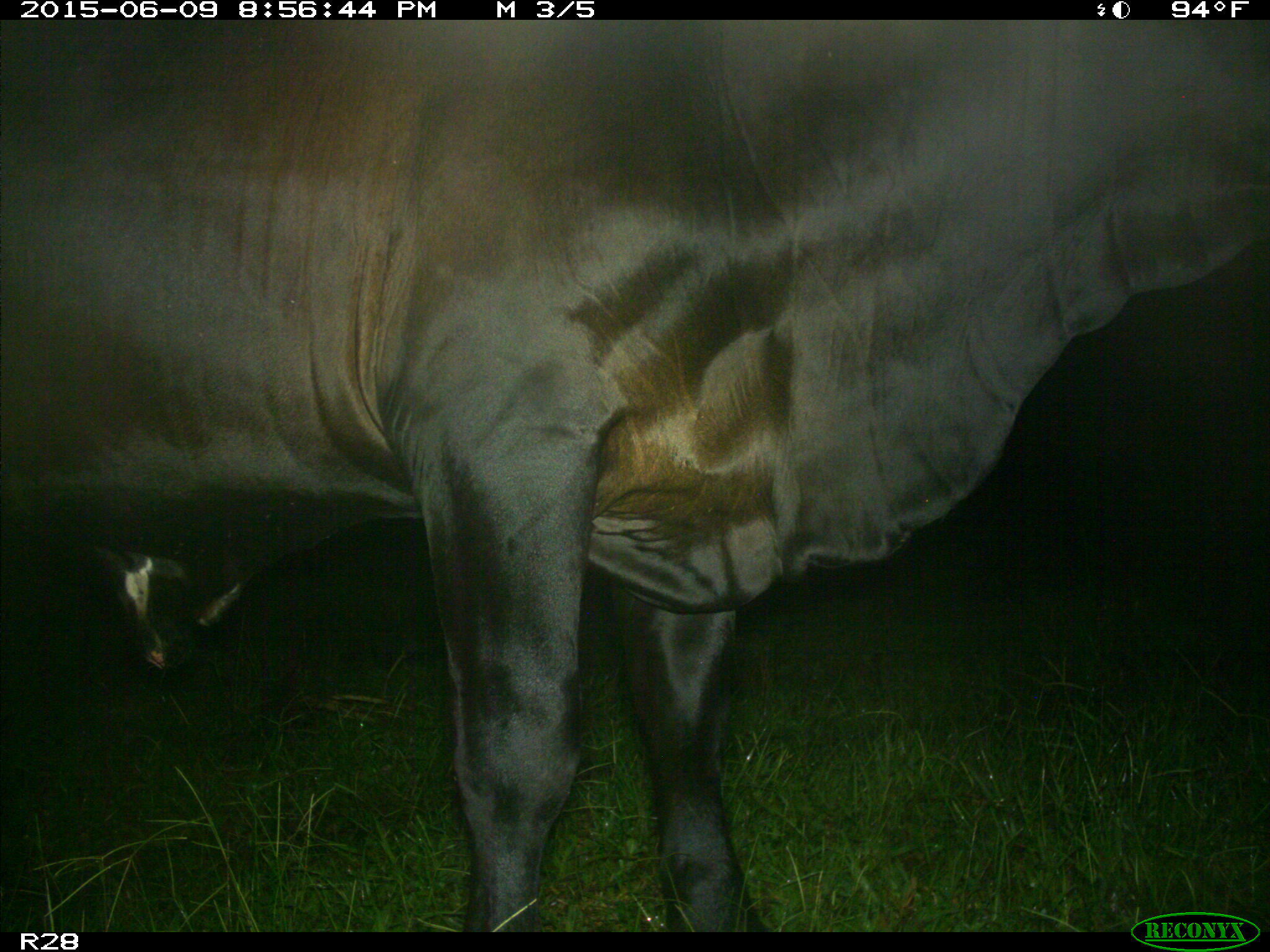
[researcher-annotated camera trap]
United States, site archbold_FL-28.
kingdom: Animalia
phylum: Chordata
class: Mammalia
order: Artiodactyla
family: Bovidae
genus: Bos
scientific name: Bos taurus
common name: domestic cow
Bos taurus (domestic cow).